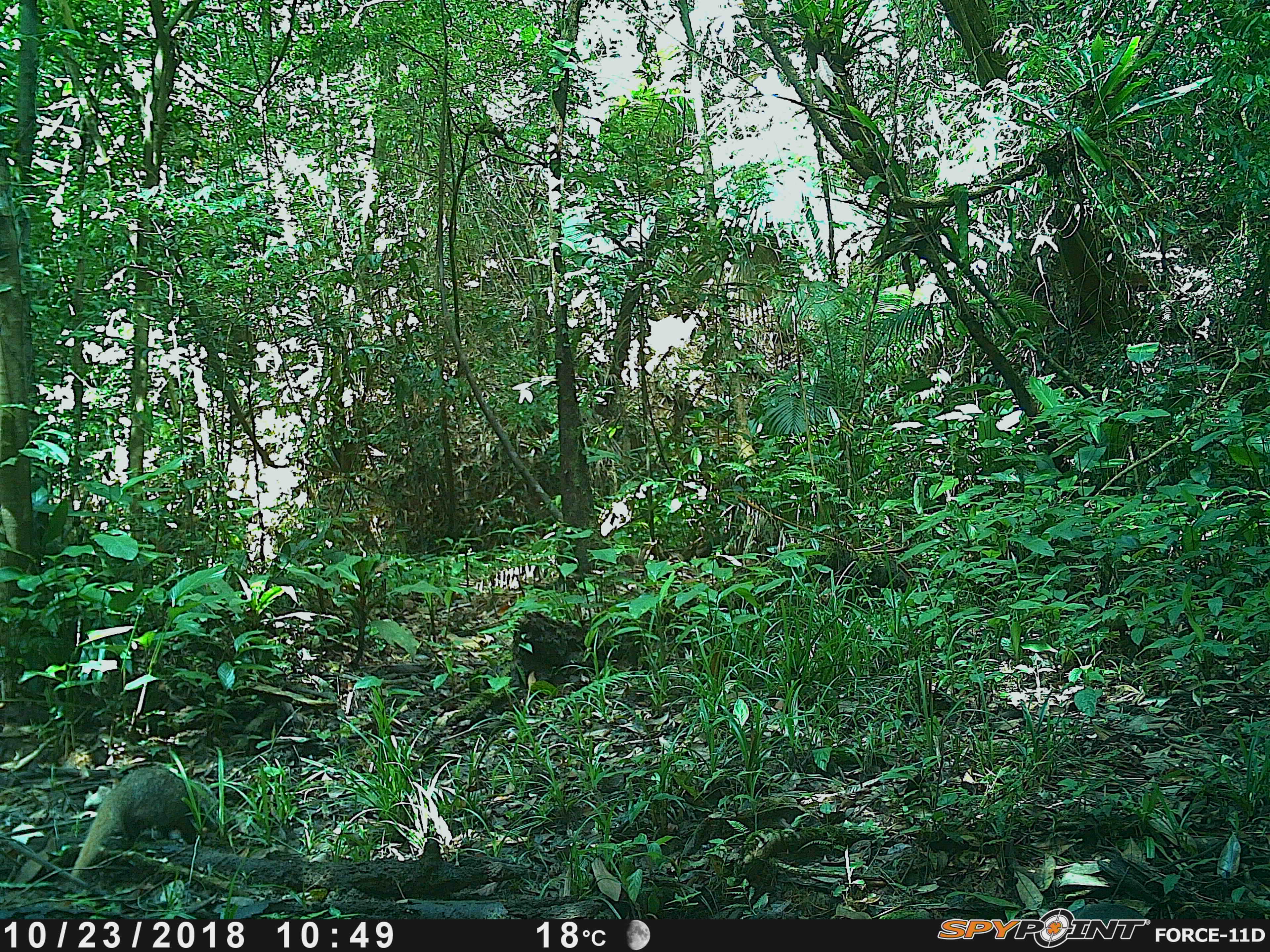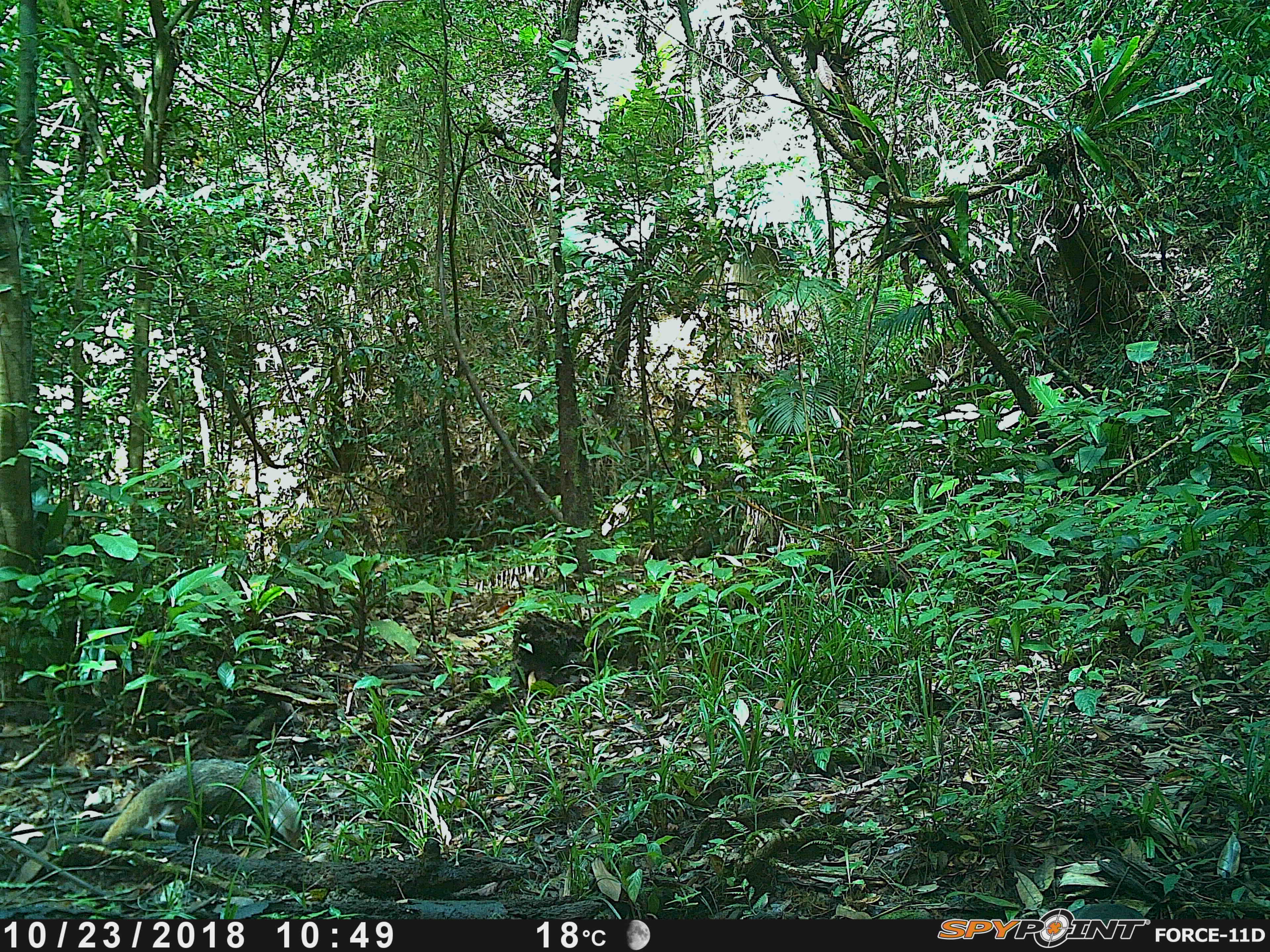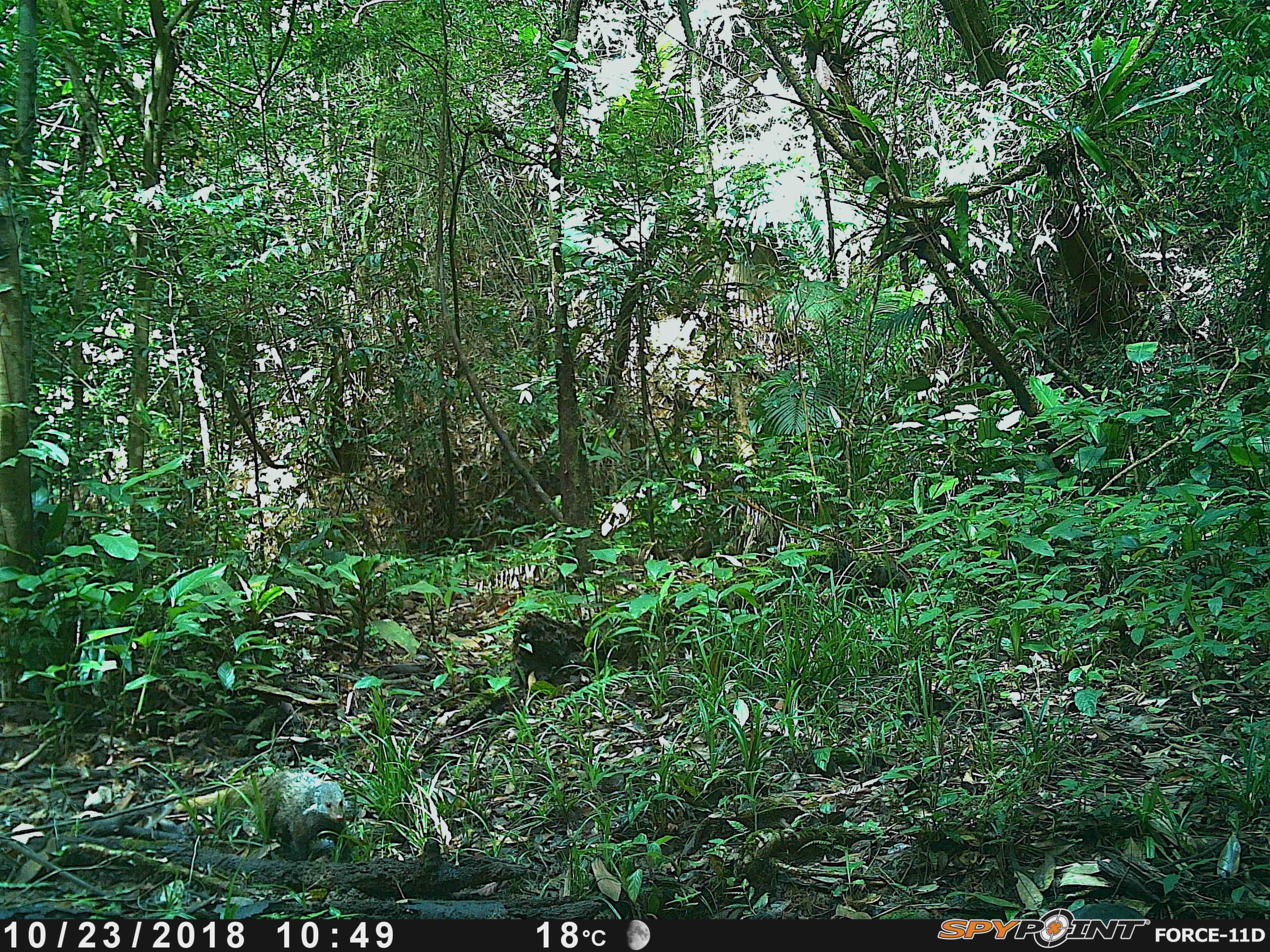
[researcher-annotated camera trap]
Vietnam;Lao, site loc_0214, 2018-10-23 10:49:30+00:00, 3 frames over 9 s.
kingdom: Animalia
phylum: Chordata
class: Mammalia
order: Carnivora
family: Herpestidae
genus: Urva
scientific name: Urva urva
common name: crab-eating mongoose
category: crab eating mongoose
Crab eating mongoose (crab-eating mongoose) (Urva urva). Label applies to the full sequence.